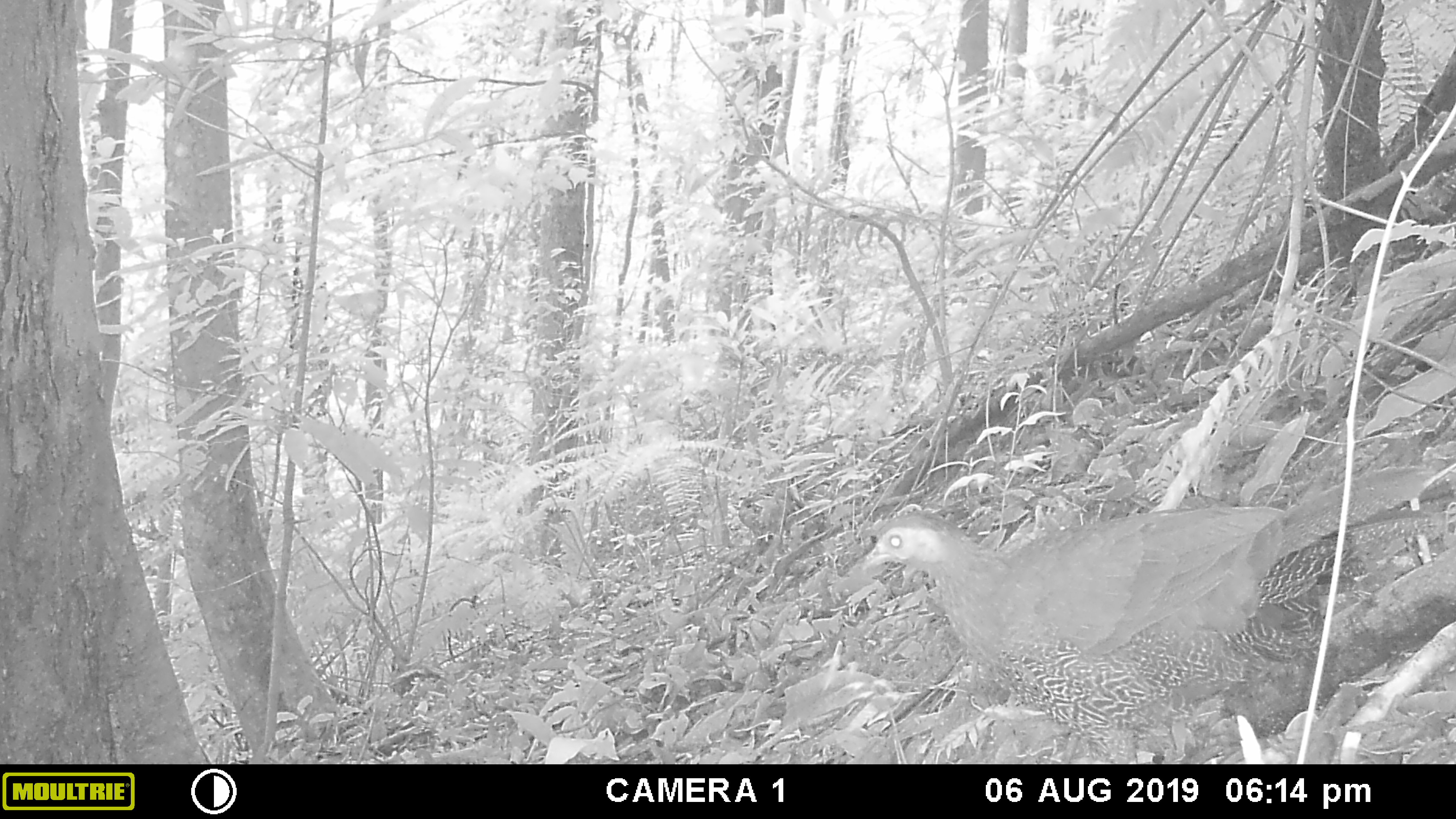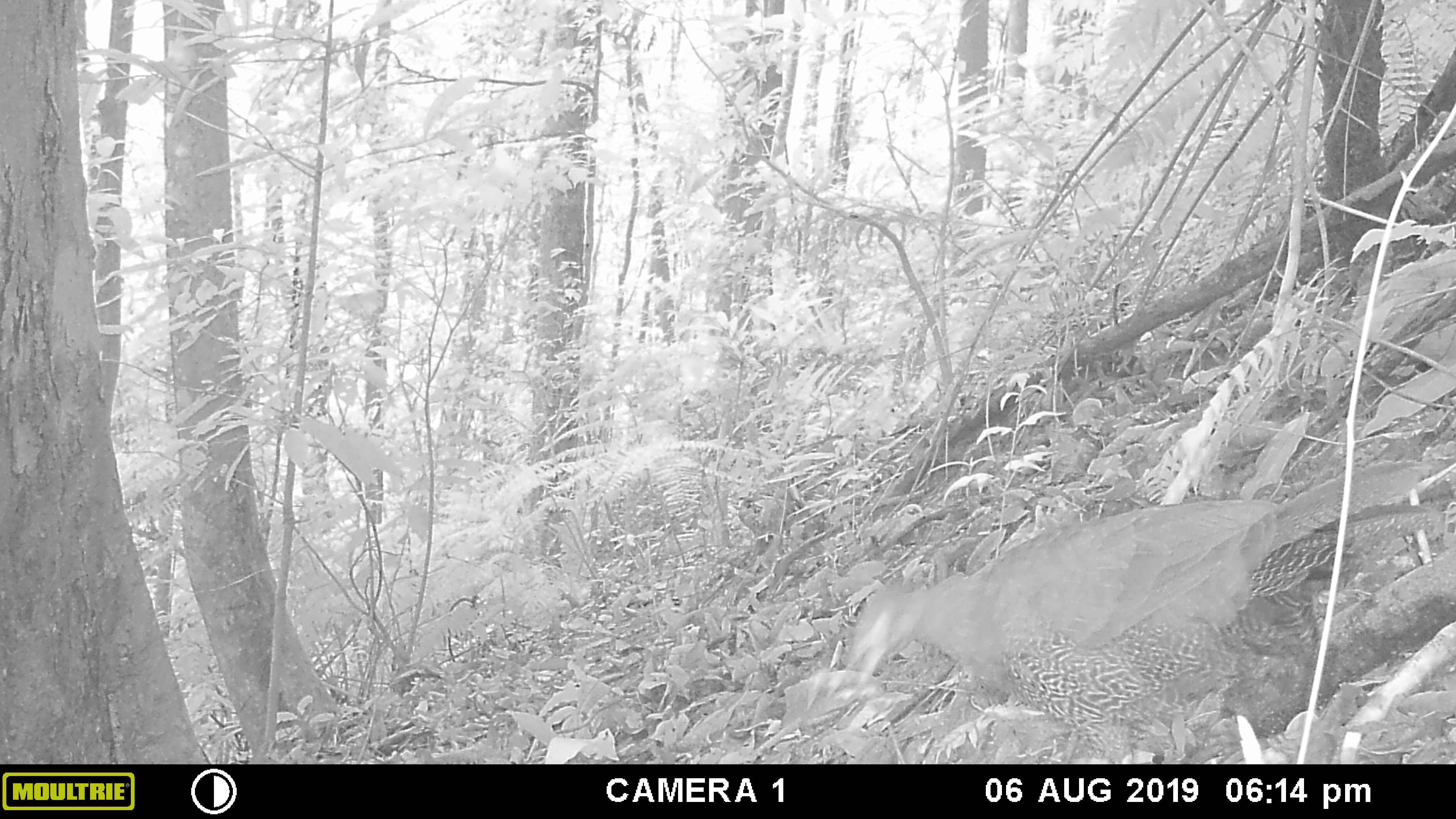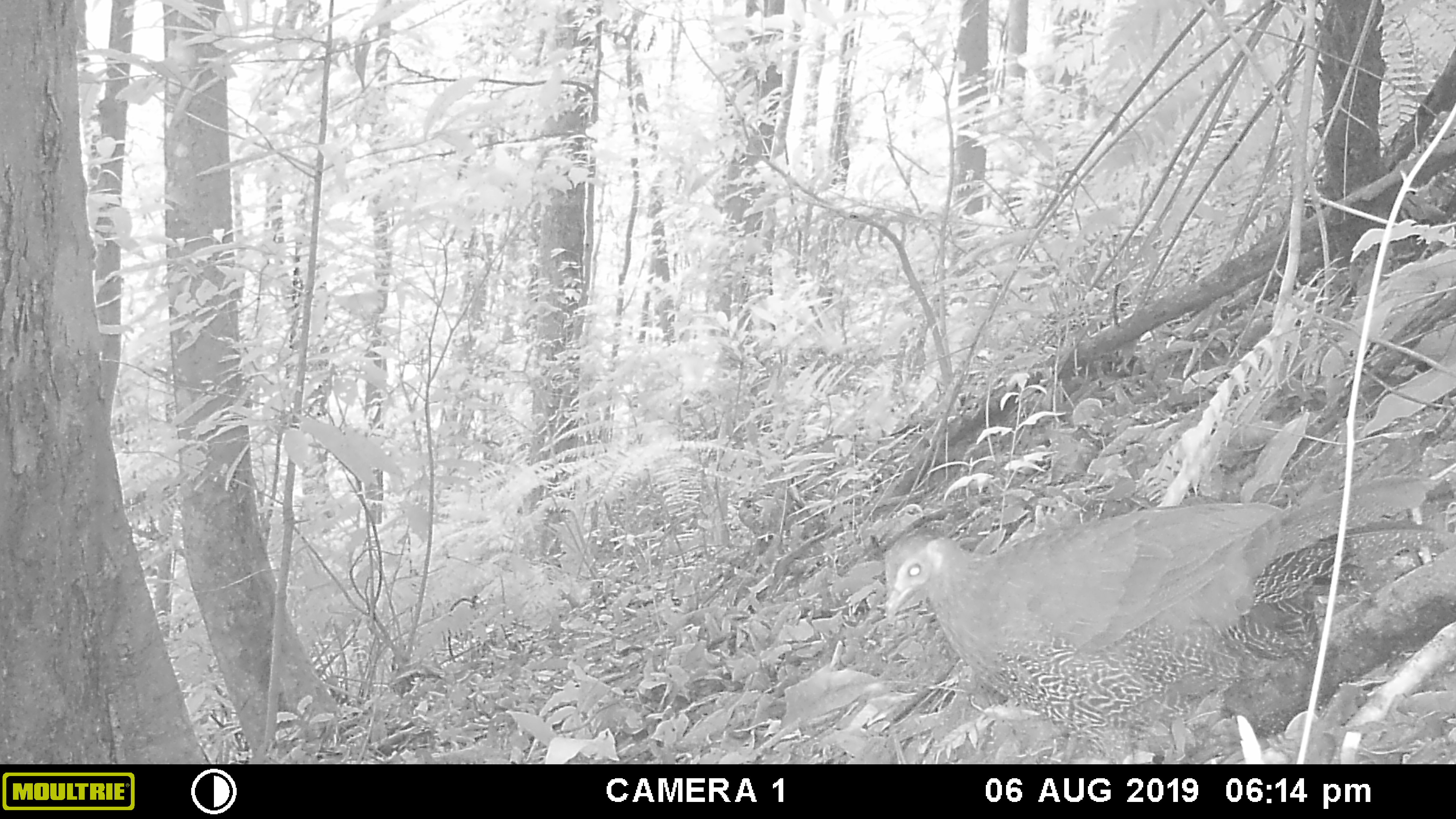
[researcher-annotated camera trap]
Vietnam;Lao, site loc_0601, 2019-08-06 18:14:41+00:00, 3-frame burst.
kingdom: Animalia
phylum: Chordata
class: Aves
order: Galliformes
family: Phasianidae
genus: Lophura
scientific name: Lophura nycthemera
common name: silver pheasant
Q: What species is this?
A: Silver pheasant (Lophura nycthemera).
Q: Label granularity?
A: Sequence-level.